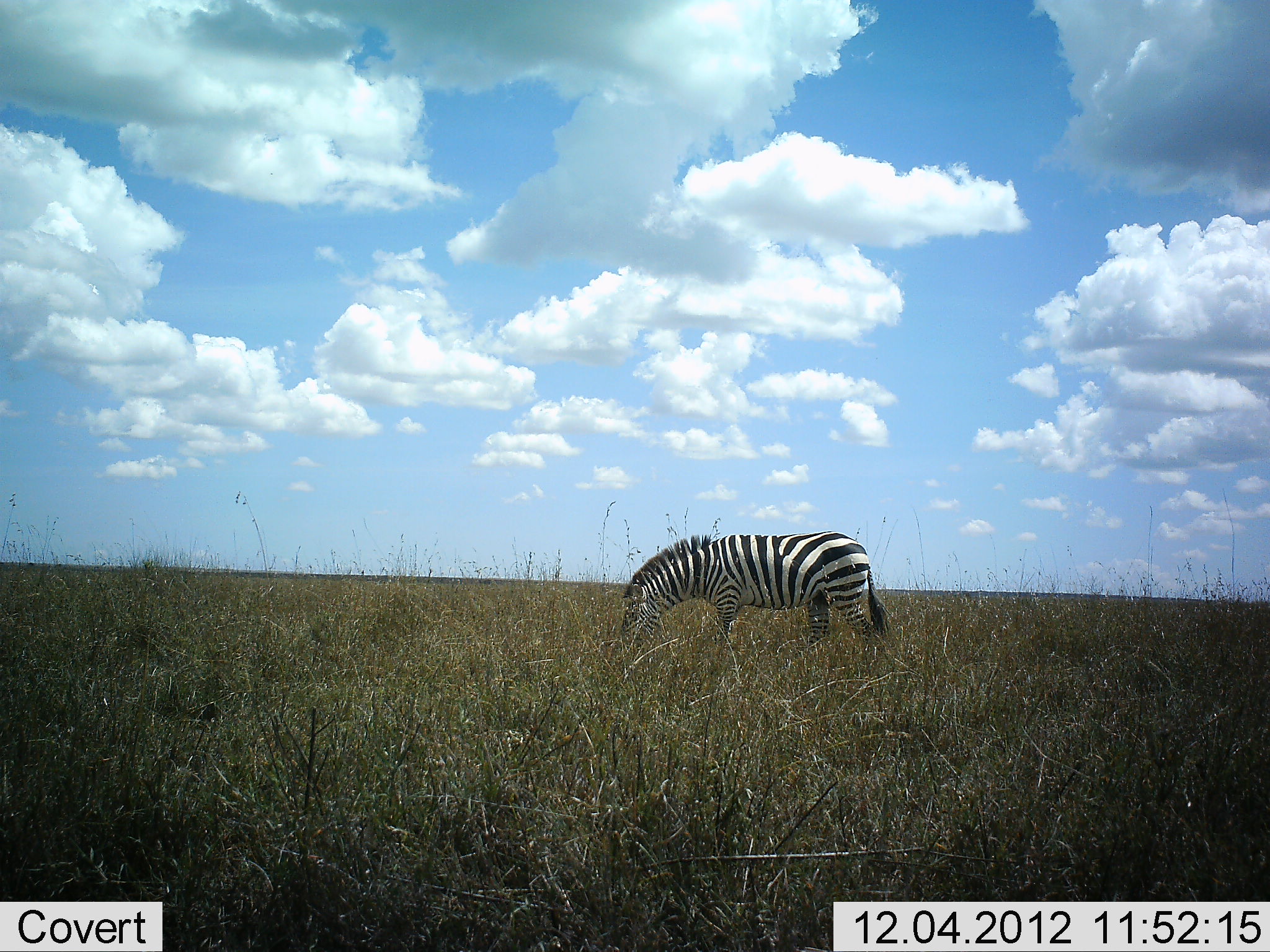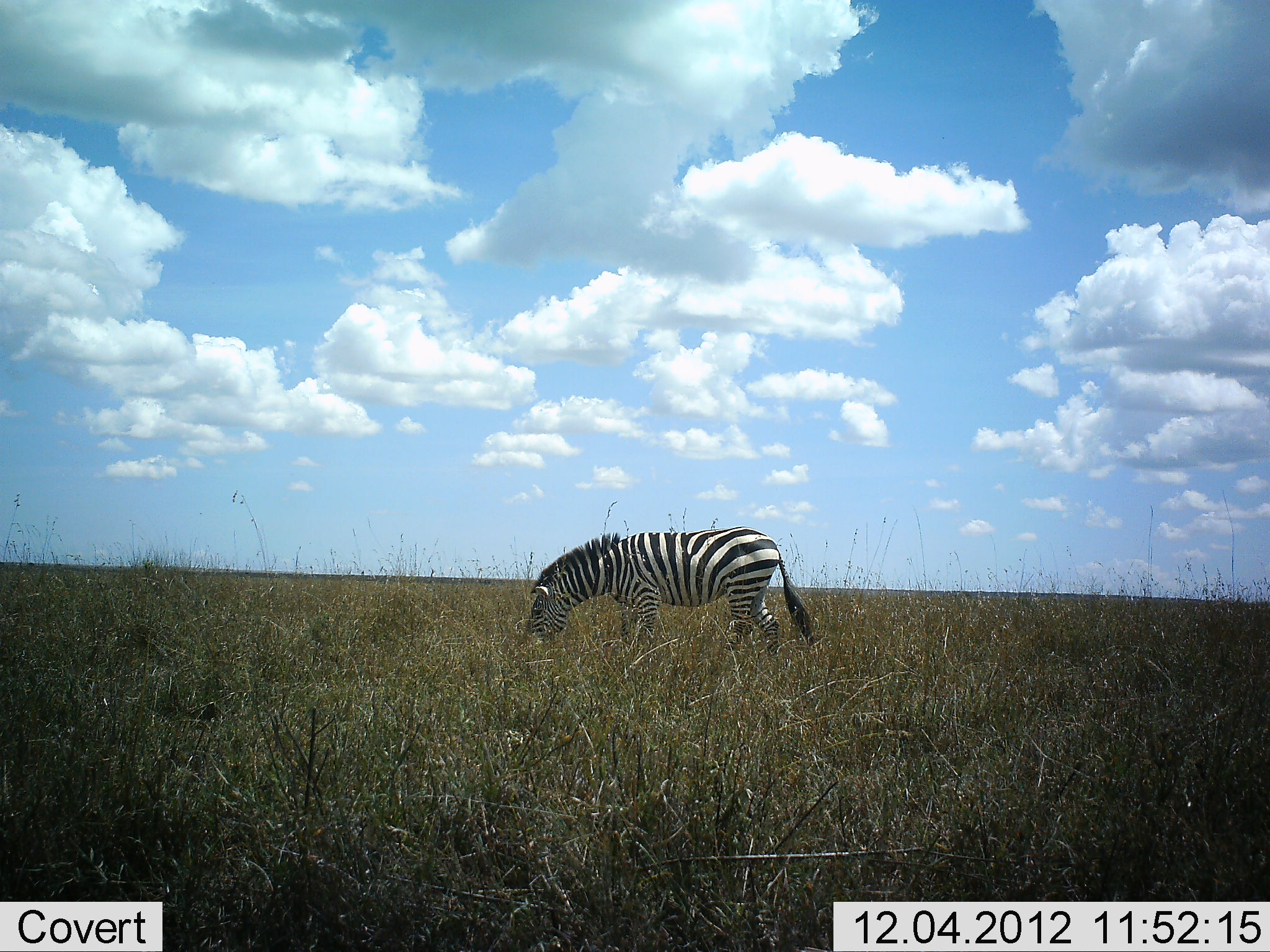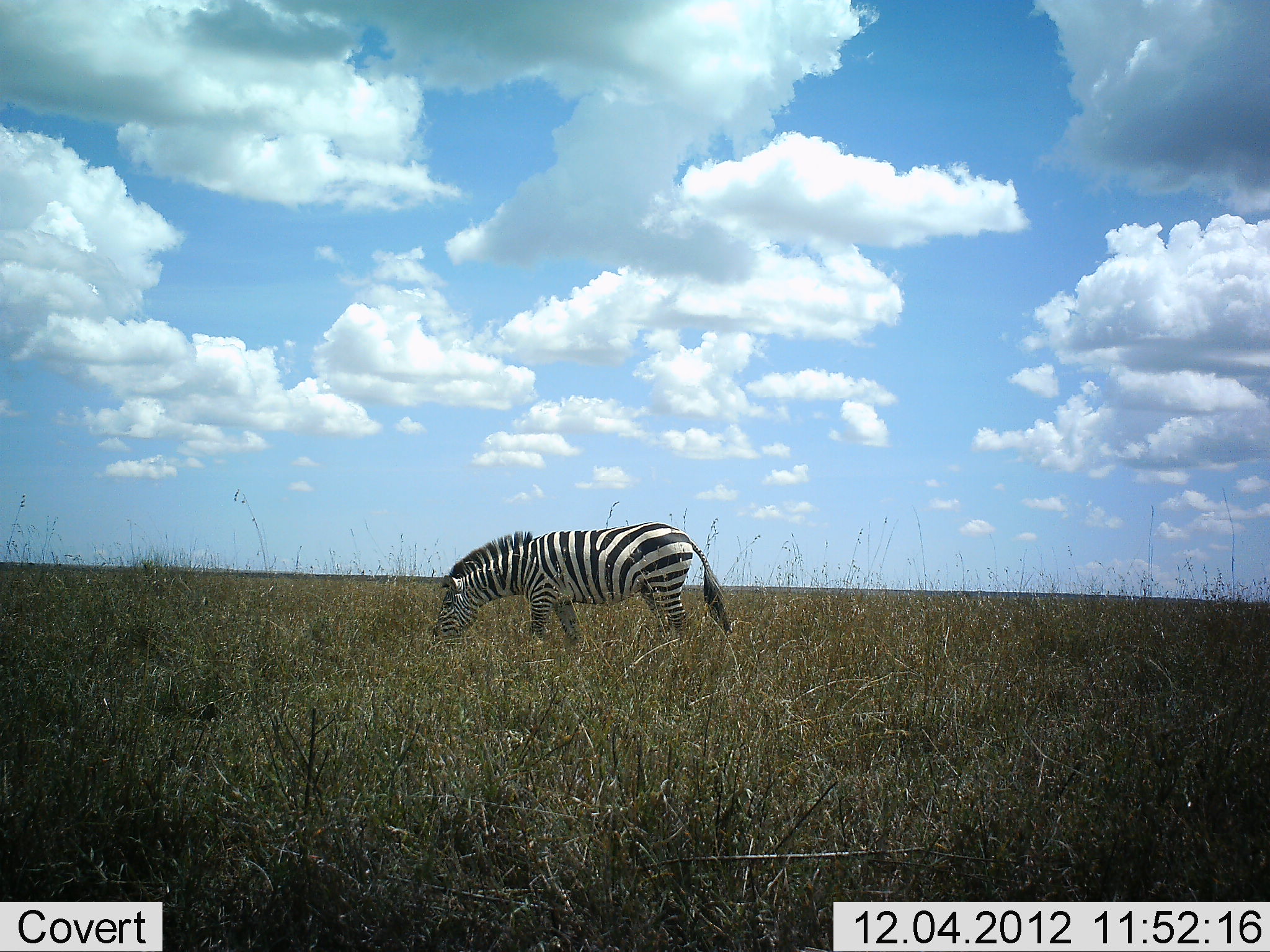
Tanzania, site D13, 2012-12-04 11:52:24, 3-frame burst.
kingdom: Animalia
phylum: Chordata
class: Mammalia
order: Perissodactyla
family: Equidae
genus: Equus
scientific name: Equus quagga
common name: plains zebra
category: zebra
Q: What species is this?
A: Zebra (plains zebra) (Equus quagga).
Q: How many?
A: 1.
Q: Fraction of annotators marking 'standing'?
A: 0%.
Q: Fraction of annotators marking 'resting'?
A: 0%.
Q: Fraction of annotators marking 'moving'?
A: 60%.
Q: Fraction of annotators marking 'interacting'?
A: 0%.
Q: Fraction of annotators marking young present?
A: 0%.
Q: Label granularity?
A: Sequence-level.